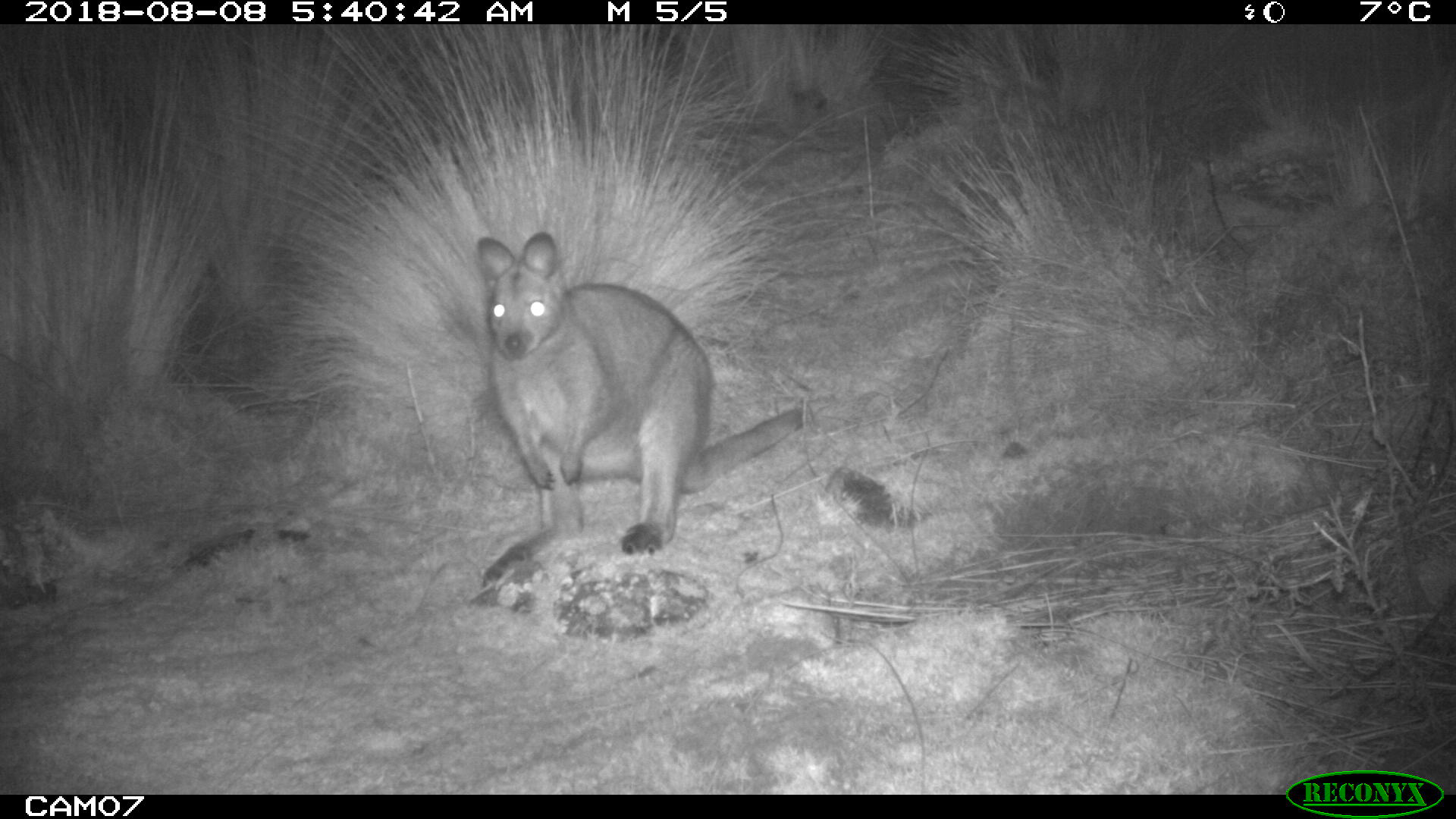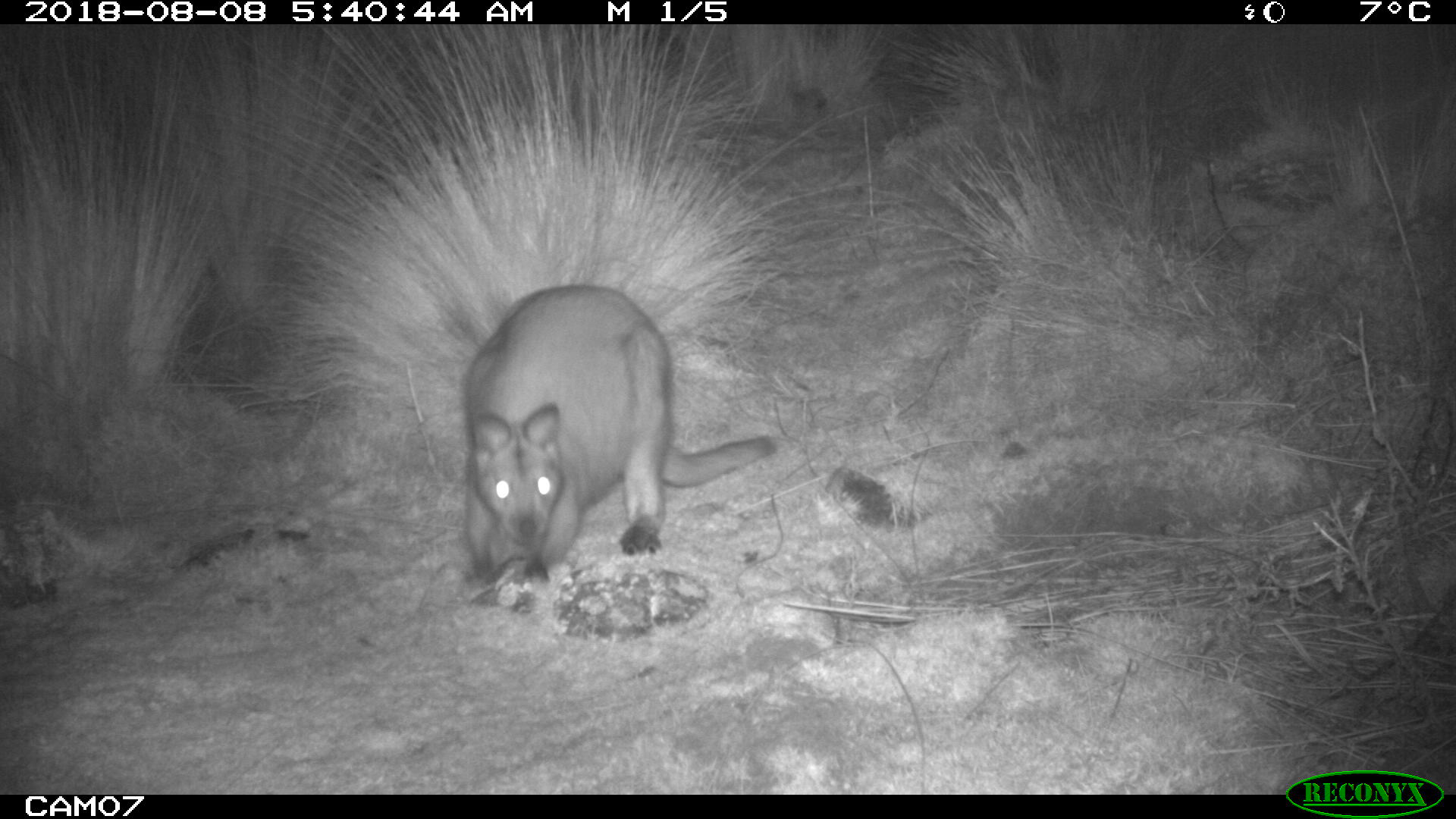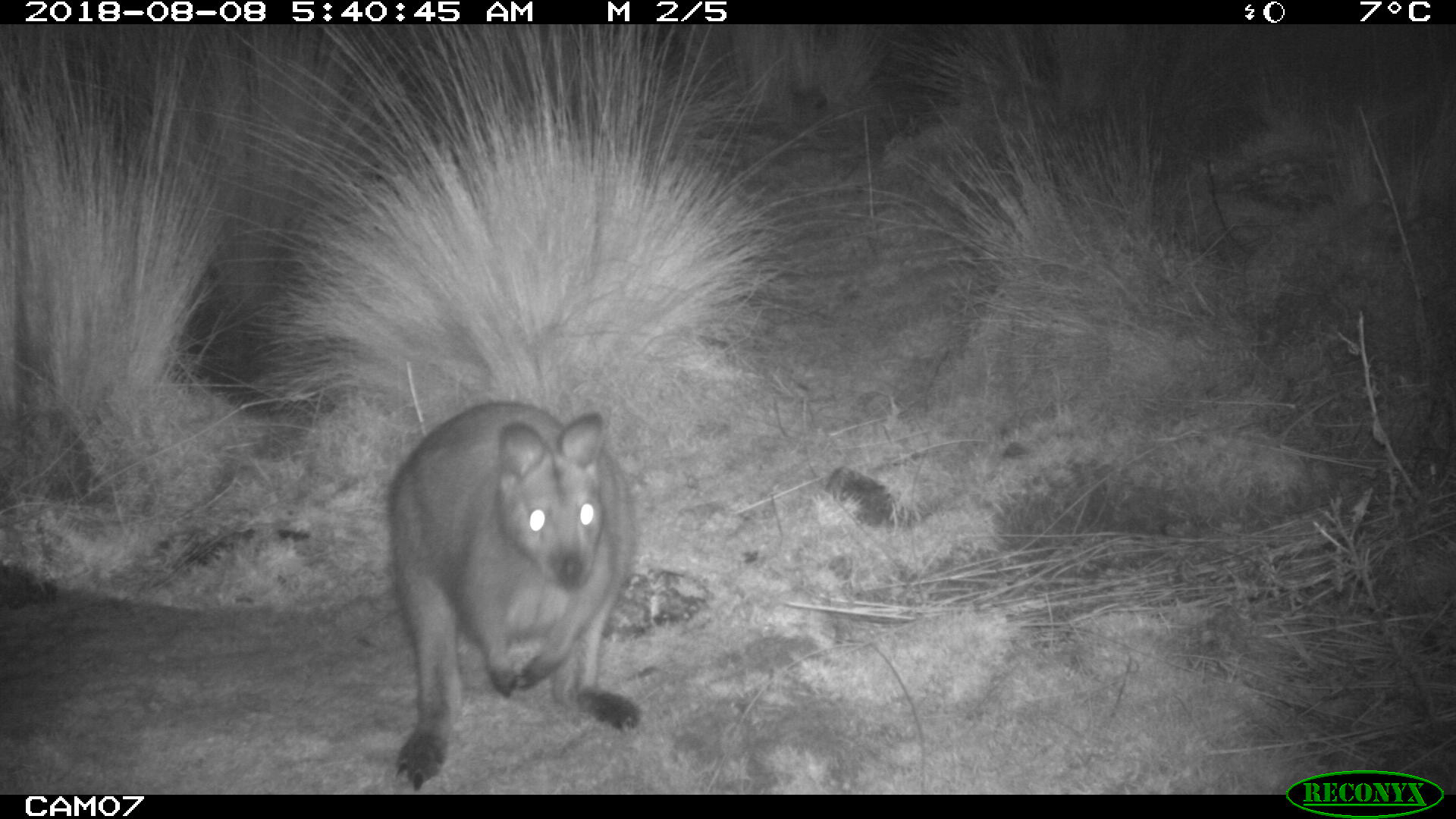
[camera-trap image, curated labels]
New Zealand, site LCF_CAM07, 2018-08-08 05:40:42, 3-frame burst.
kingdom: Animalia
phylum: Chordata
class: Mammalia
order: Diprotodontia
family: Macropodidae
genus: Notamacropus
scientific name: Notamacropus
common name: wallaby